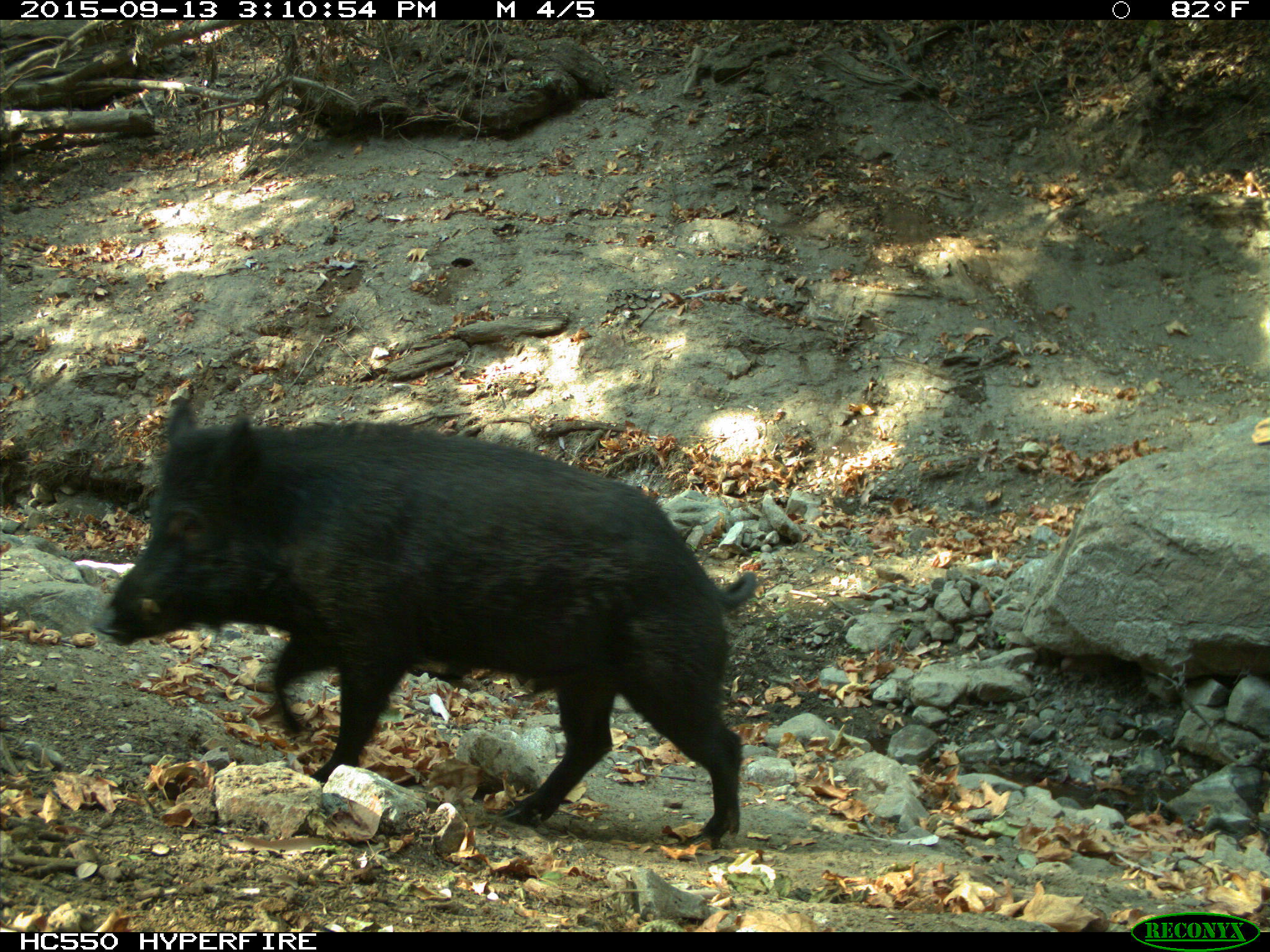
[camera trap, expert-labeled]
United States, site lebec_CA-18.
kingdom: Animalia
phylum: Chordata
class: Mammalia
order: Artiodactyla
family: Suidae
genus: Sus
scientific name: Sus scrofa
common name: wild boar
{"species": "Sus scrofa (wild boar)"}